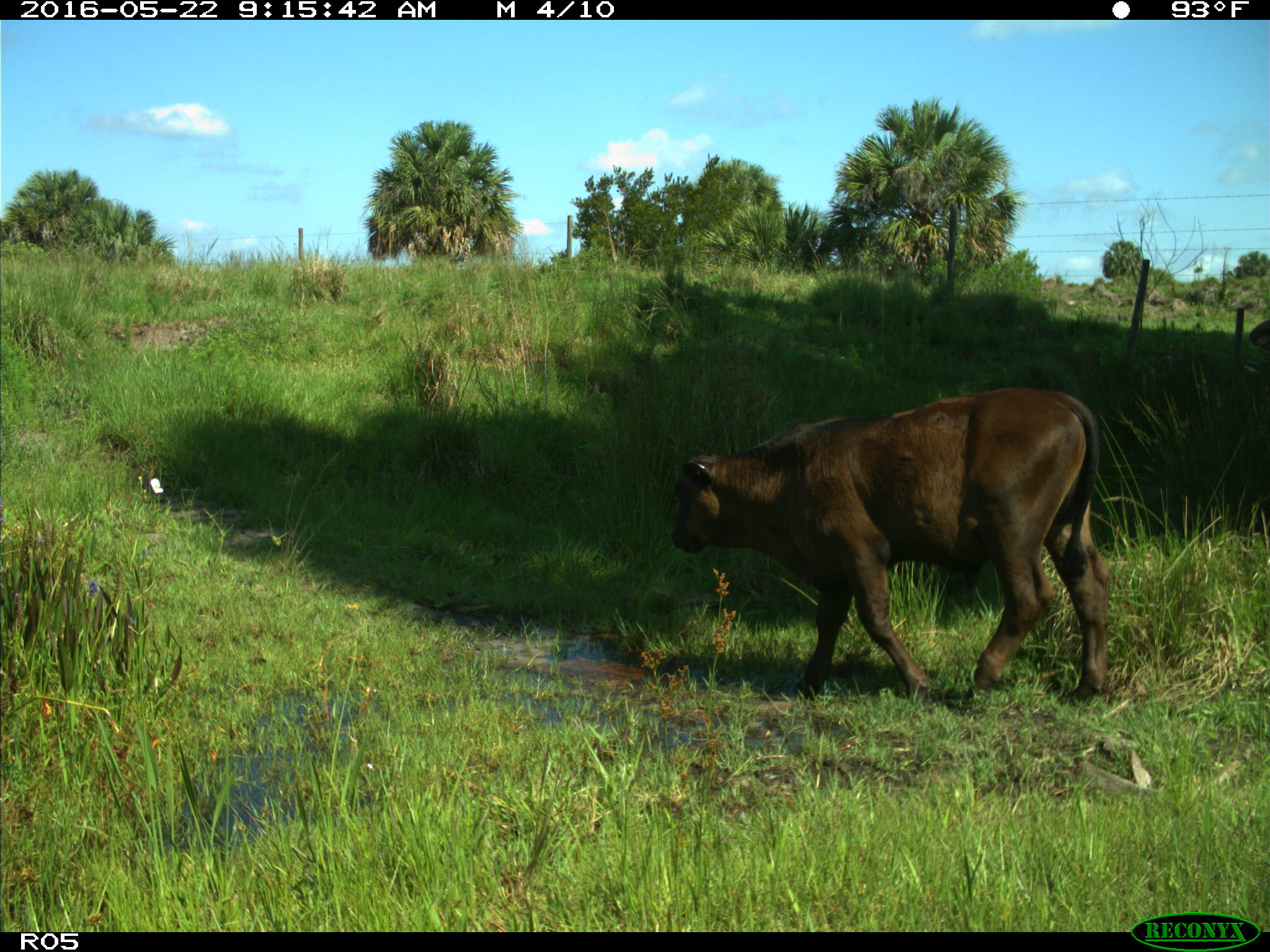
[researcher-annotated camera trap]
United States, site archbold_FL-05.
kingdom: Animalia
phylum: Chordata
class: Mammalia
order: Artiodactyla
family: Bovidae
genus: Bos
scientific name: Bos taurus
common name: domestic cow